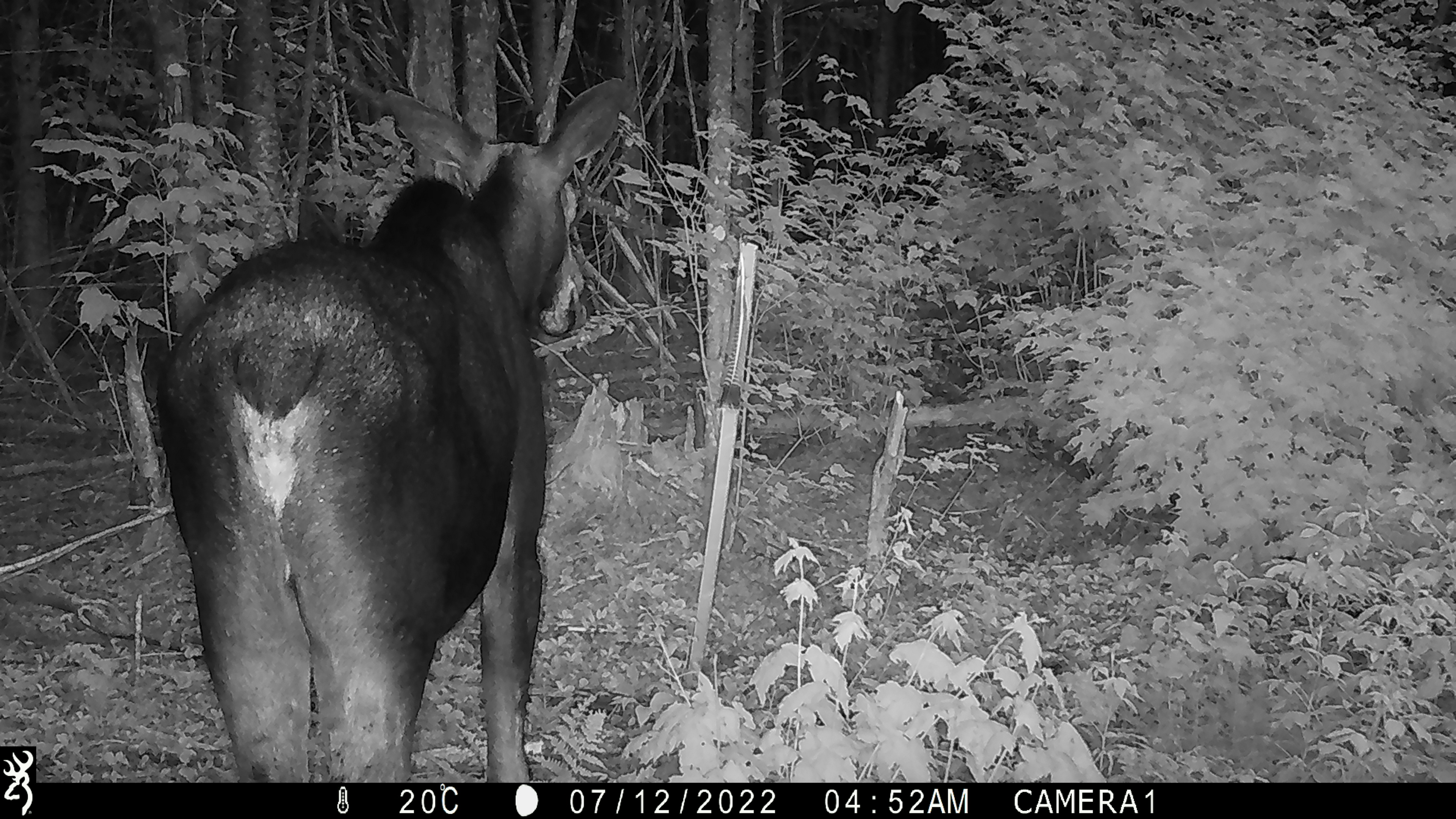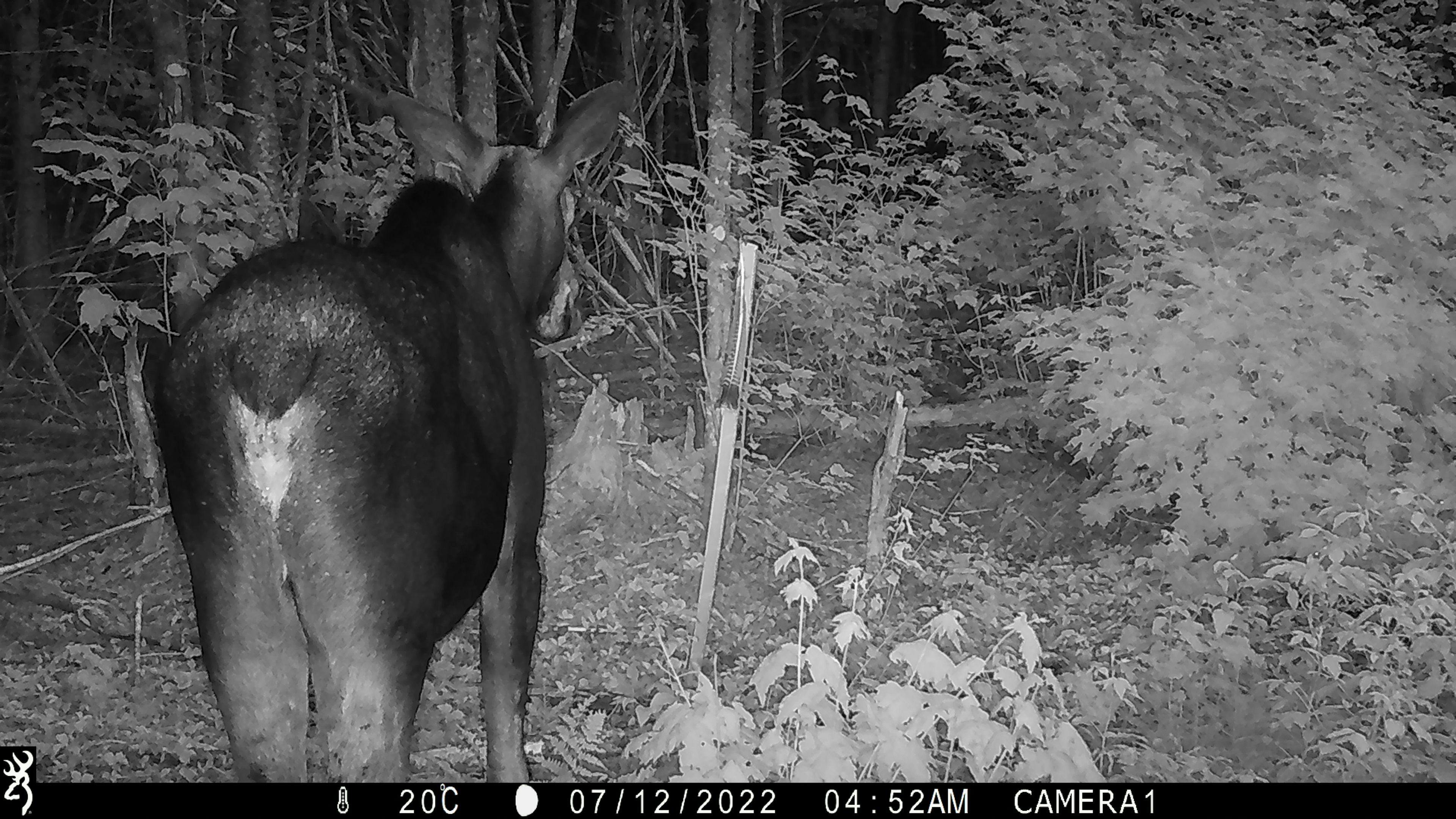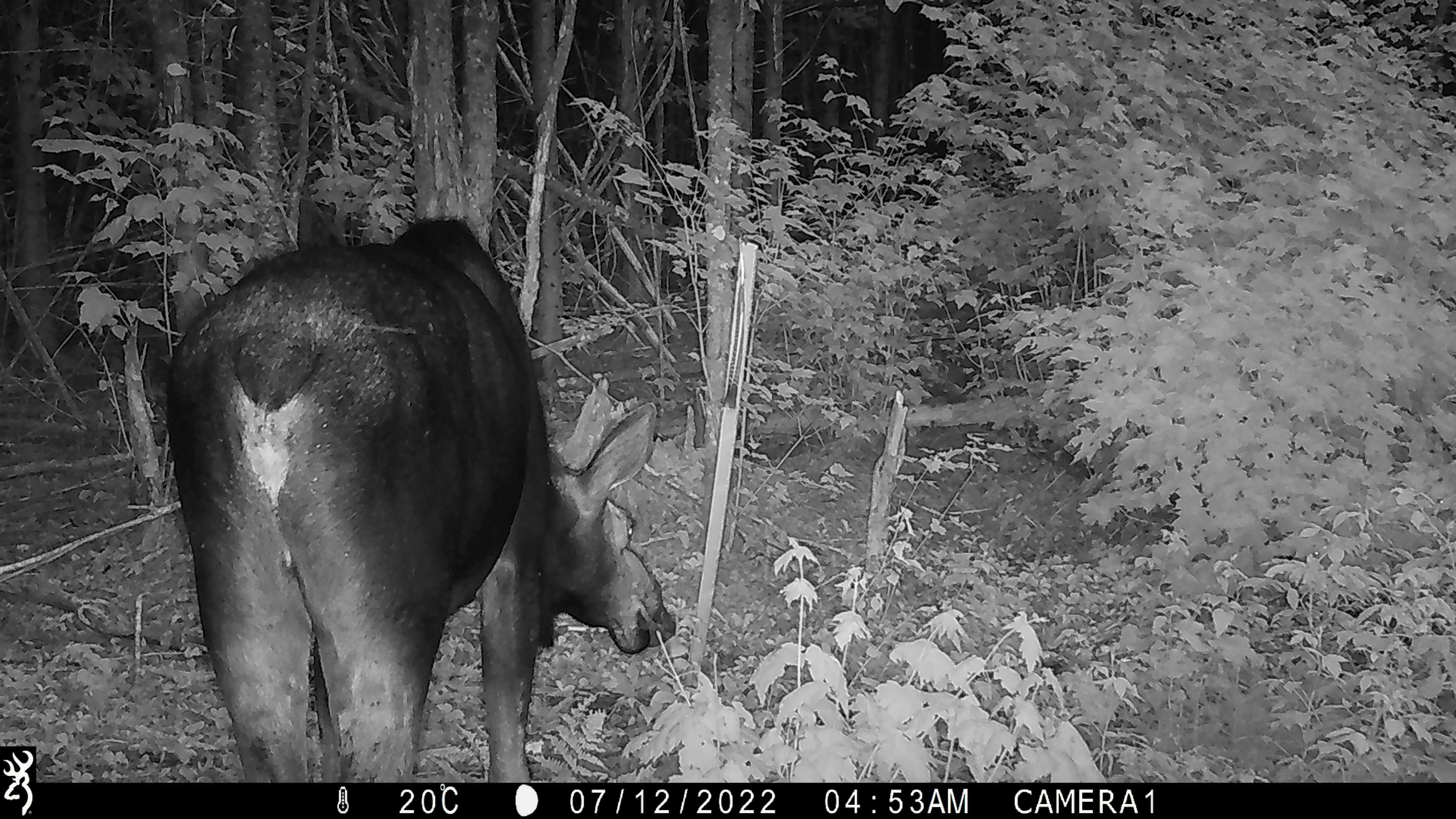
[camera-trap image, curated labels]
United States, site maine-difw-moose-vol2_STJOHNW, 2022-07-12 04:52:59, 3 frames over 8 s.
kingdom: Animalia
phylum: Chordata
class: Mammalia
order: Artiodactyla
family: Cervidae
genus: Alces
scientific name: Alces alces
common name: moose